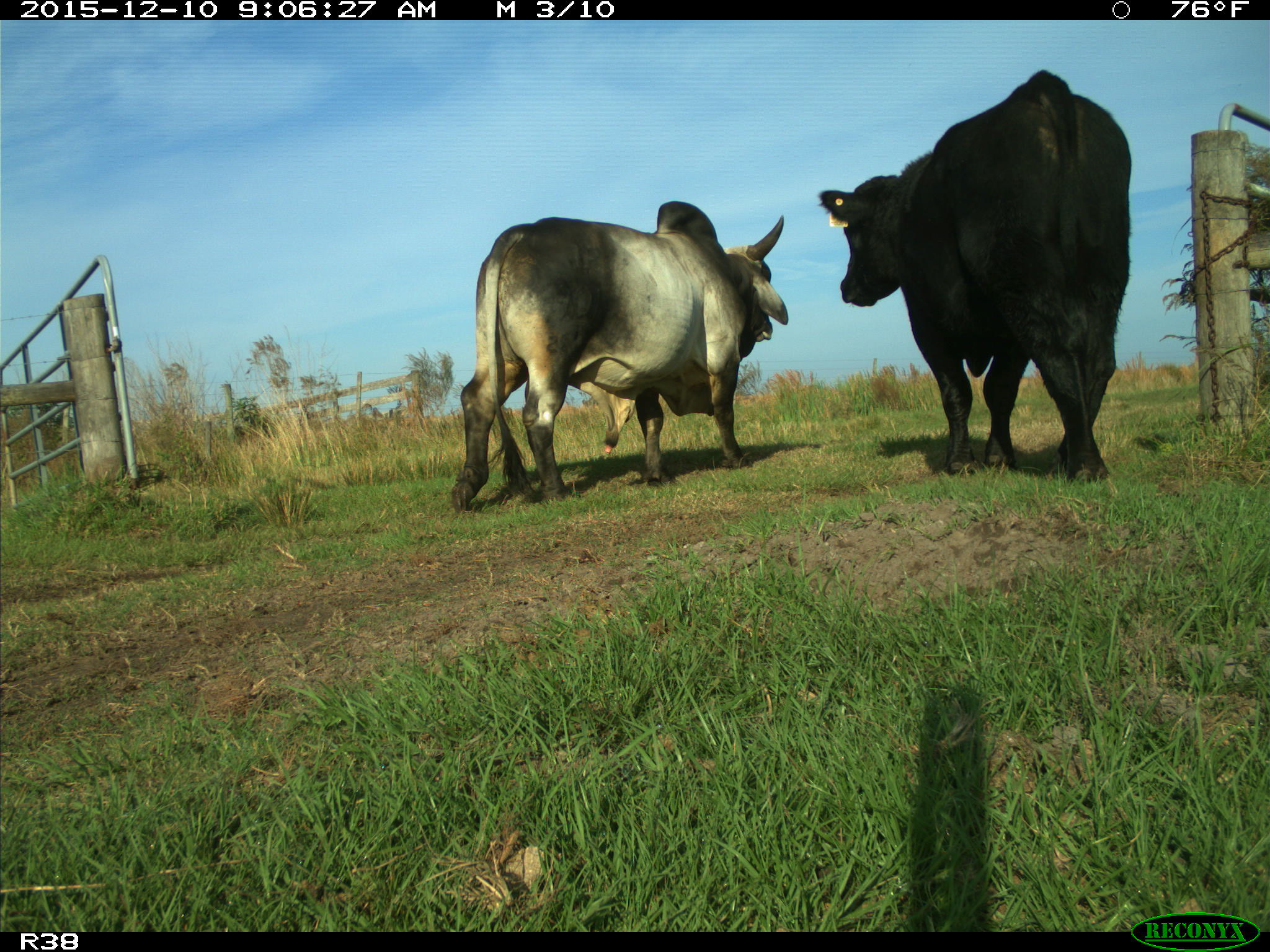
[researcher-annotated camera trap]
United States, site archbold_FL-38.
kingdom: Animalia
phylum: Chordata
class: Mammalia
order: Artiodactyla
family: Bovidae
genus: Bos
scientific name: Bos taurus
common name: domestic cow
Bos taurus (domestic cow).